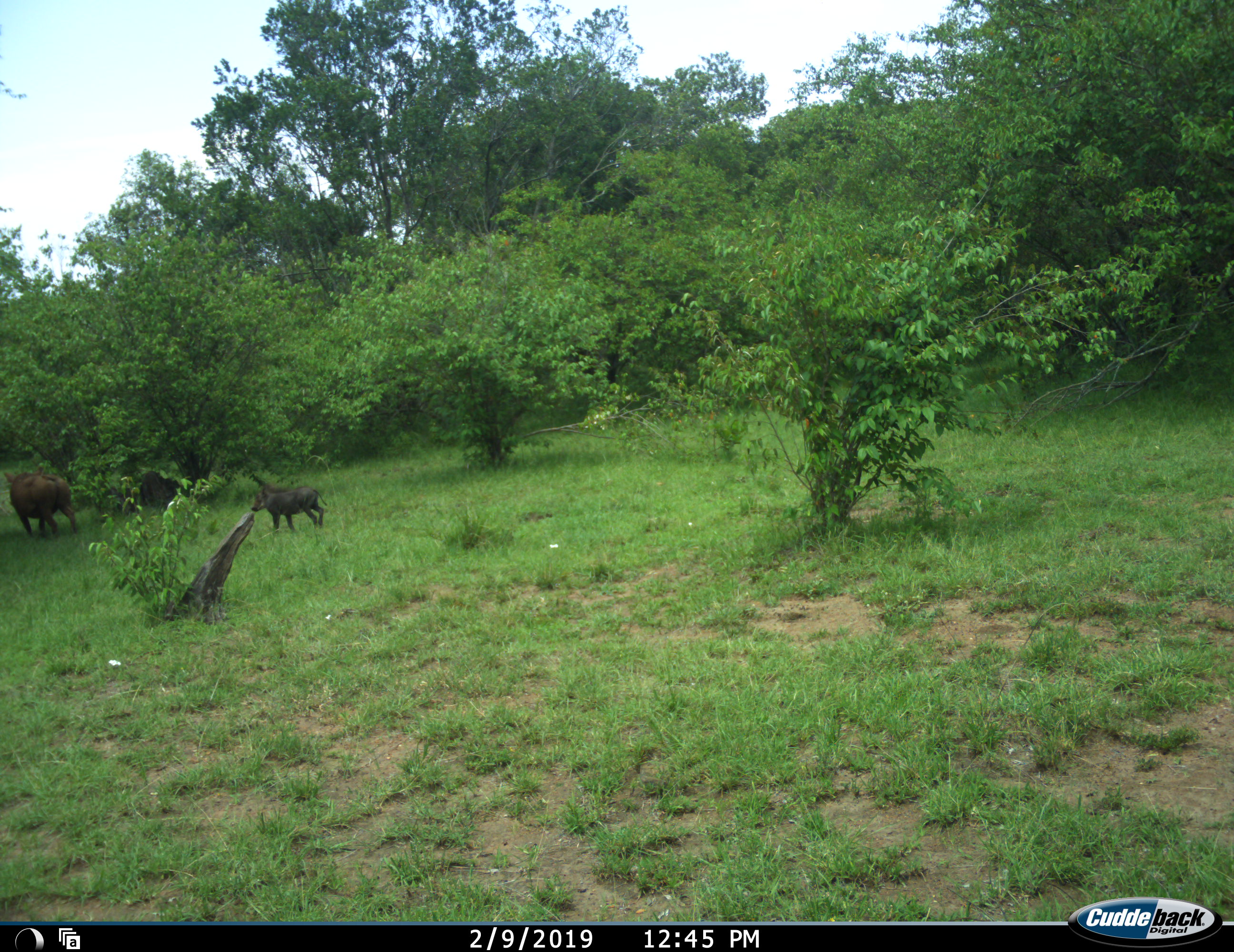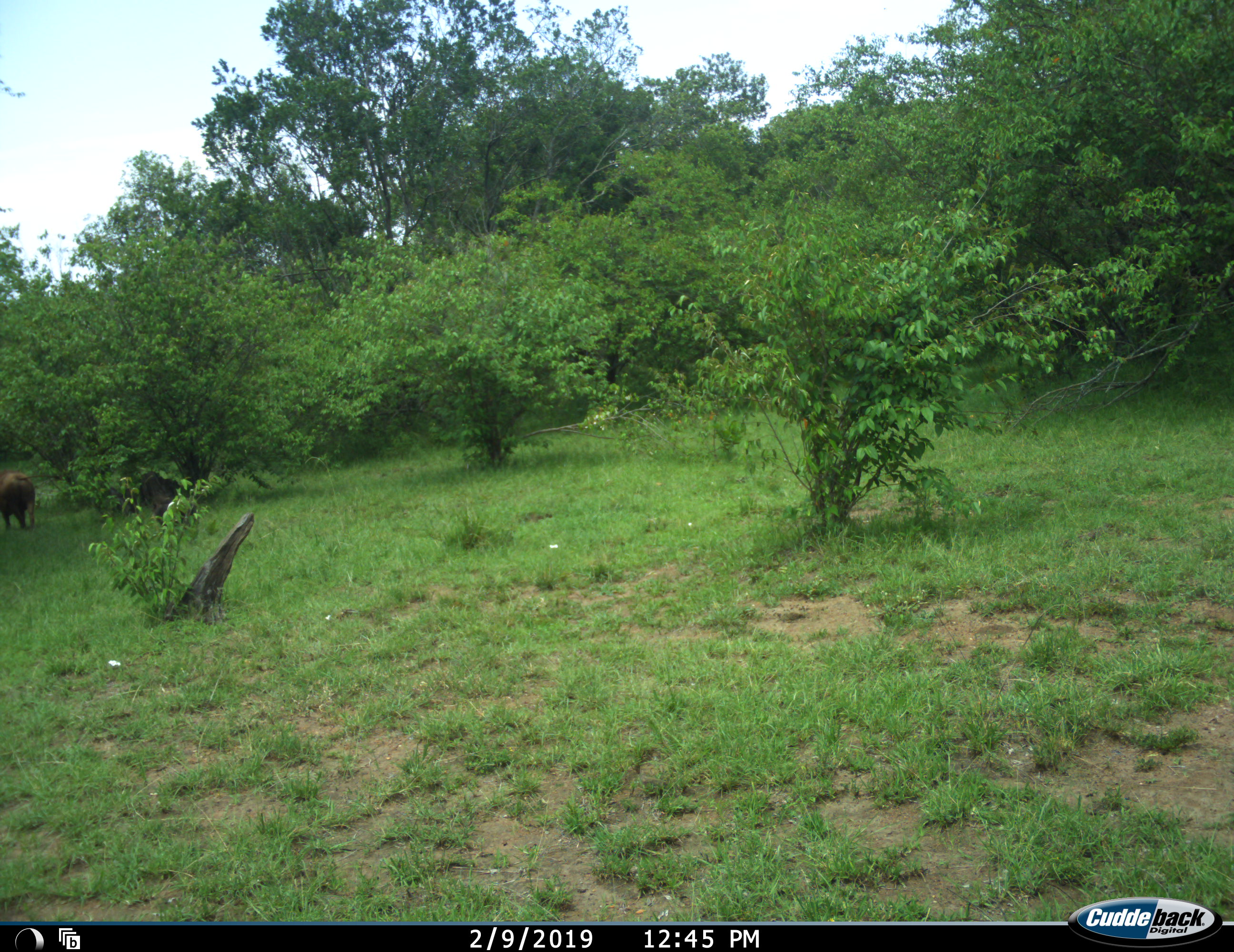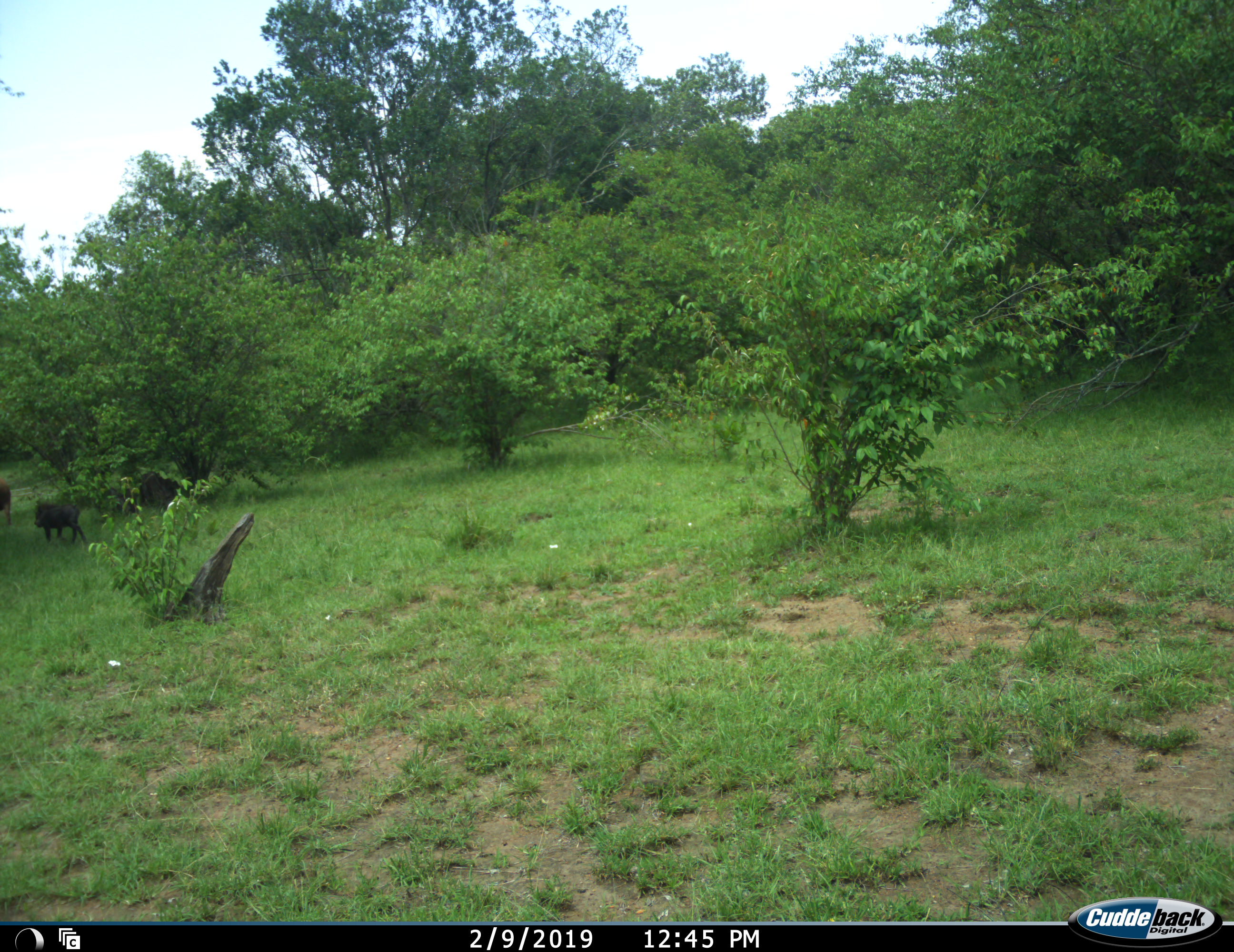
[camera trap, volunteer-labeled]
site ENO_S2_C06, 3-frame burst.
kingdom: Animalia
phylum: Chordata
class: Mammalia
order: Artiodactyla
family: Suidae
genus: Phacochoerus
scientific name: Phacochoerus africanus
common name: warthog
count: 2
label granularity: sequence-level